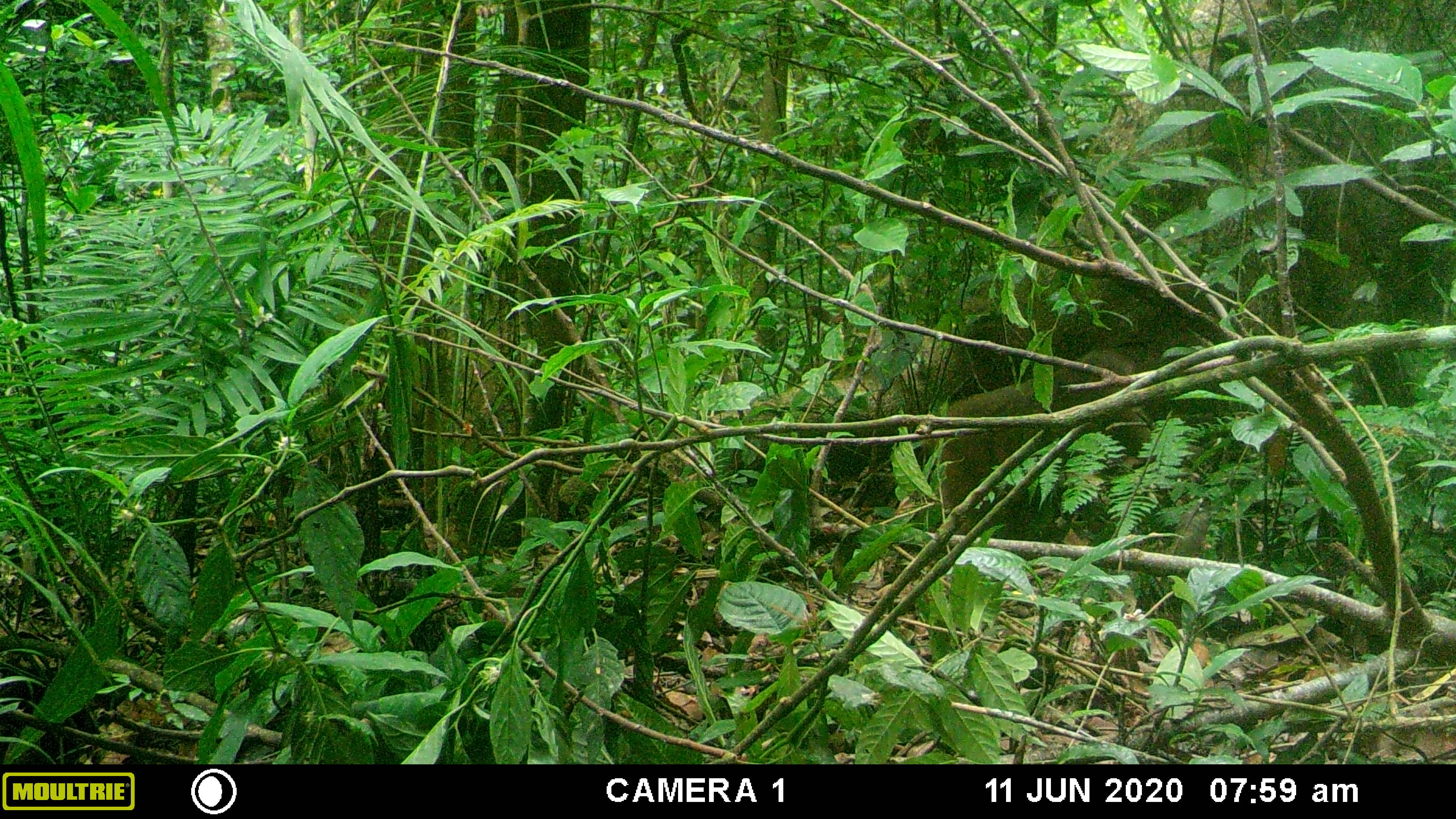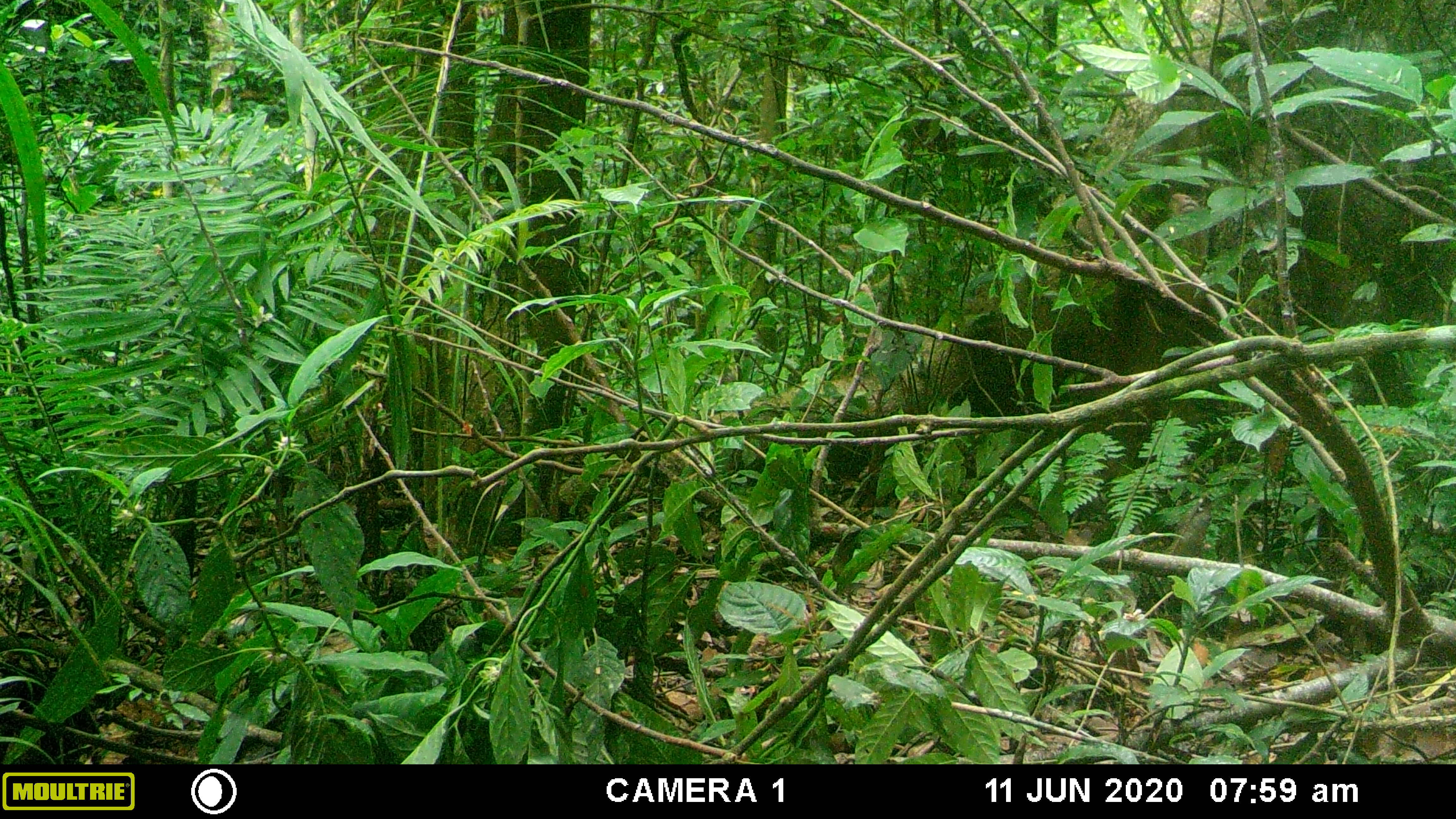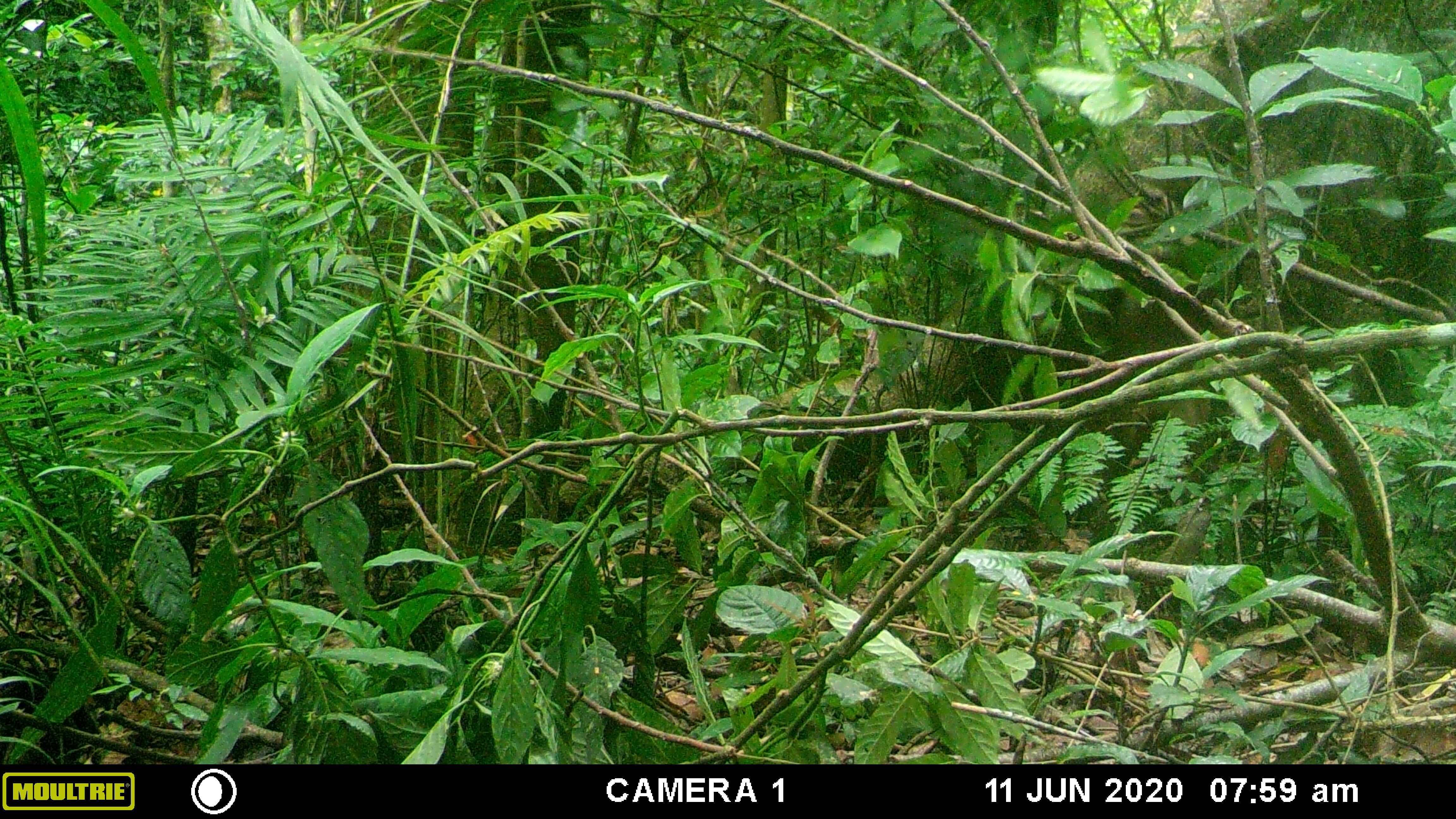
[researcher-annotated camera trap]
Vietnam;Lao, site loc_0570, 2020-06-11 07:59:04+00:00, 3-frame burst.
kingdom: Animalia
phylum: Chordata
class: Mammalia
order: Primates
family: Cercopithecidae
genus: Macaca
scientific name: Macaca arctoides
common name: stump-tailed macaque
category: stump tailed macaque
Stump tailed macaque (stump-tailed macaque) (Macaca arctoides). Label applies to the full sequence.